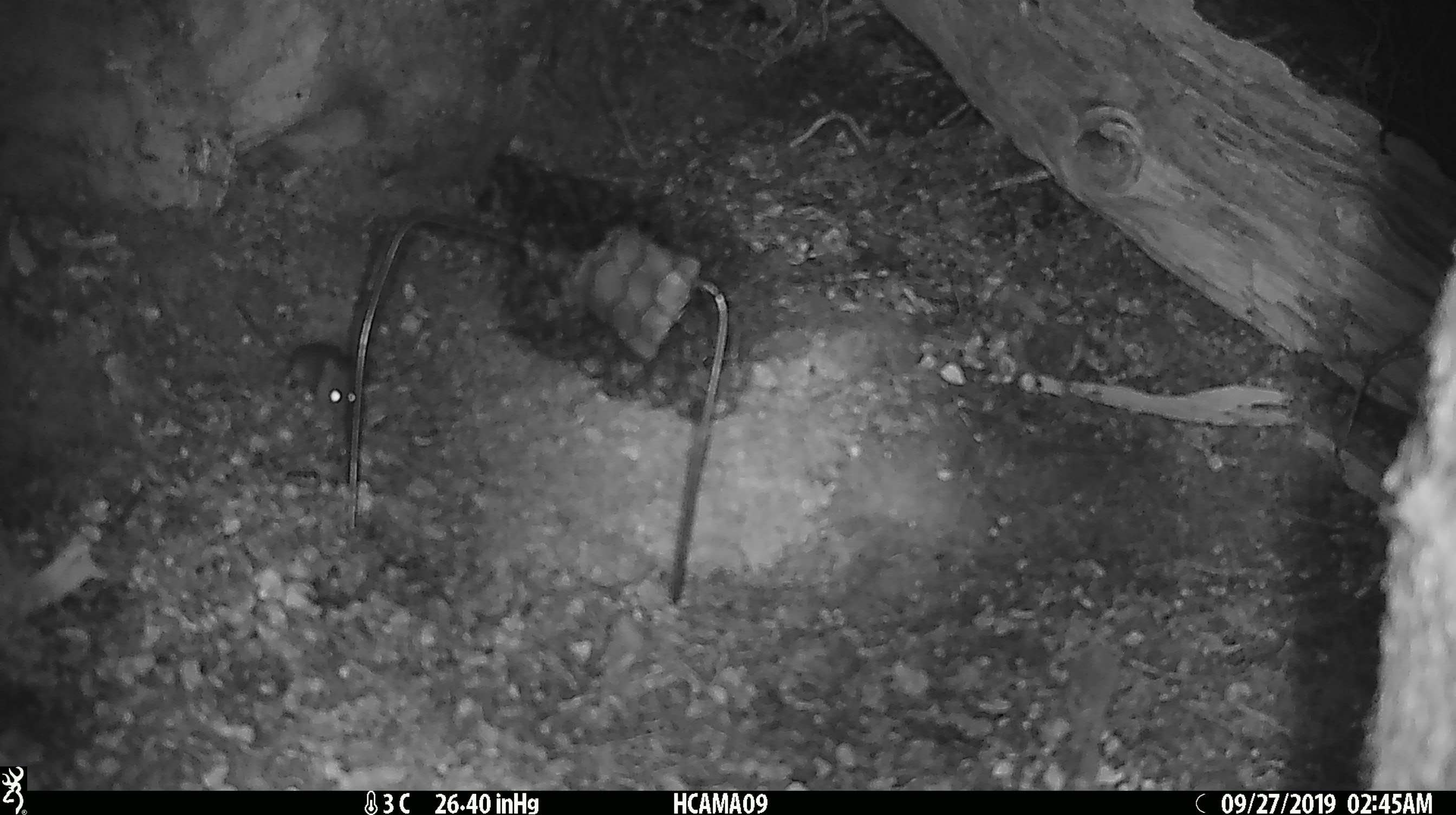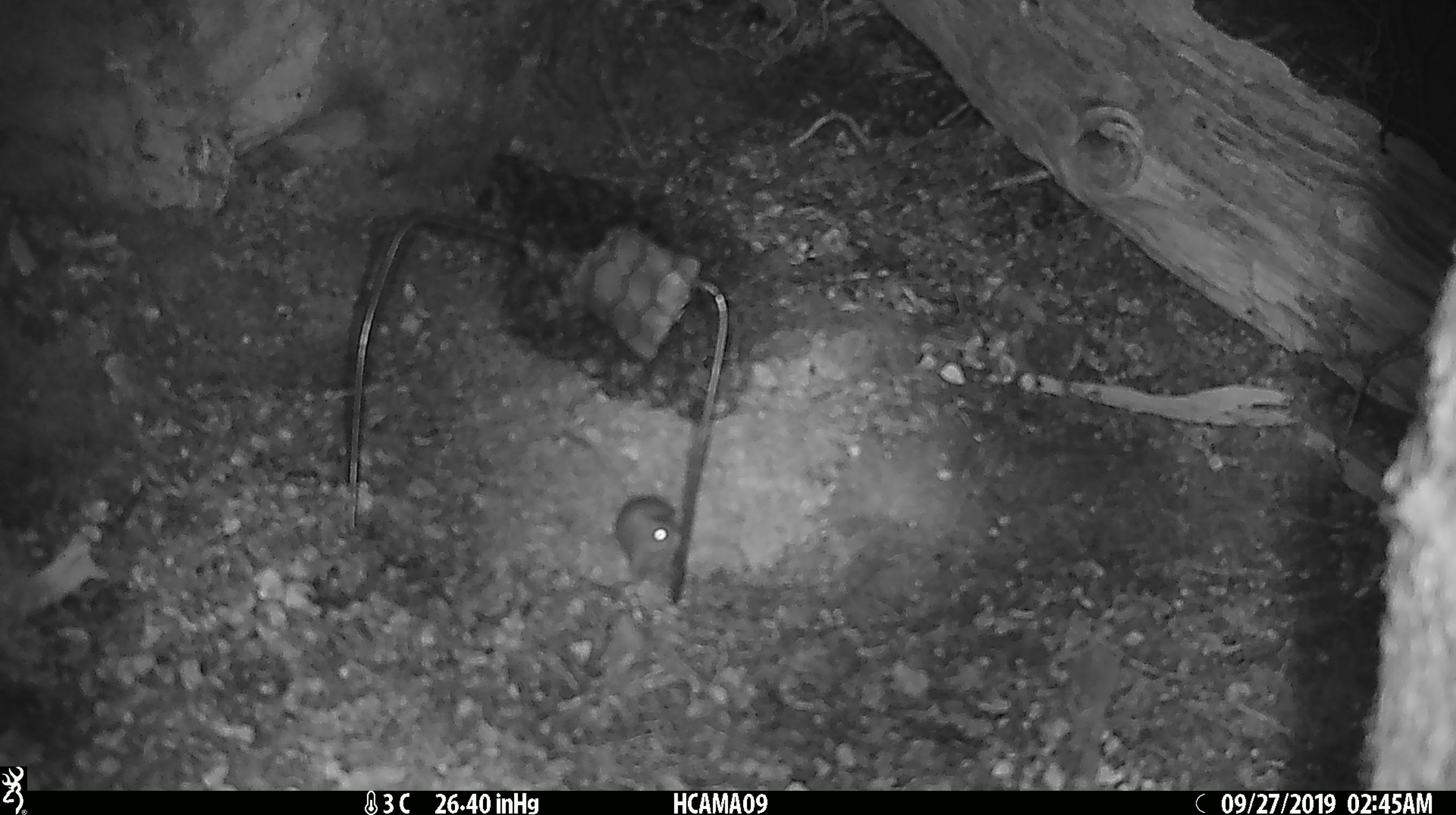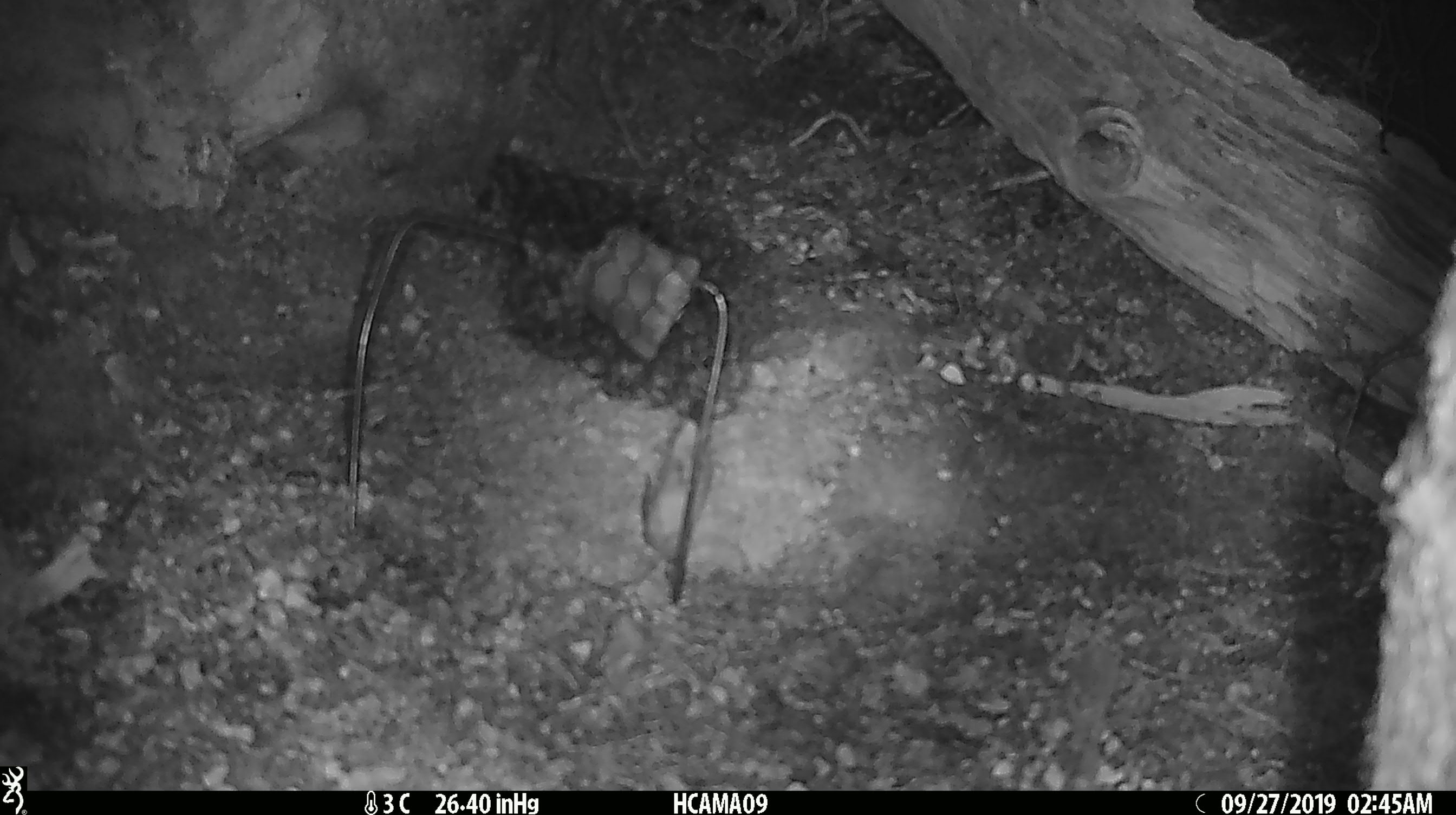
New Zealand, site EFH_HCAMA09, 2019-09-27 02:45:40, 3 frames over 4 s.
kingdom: Animalia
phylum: Chordata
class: Mammalia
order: Rodentia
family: Muridae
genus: Mus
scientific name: Mus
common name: mouse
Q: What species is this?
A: Mouse (Mus).